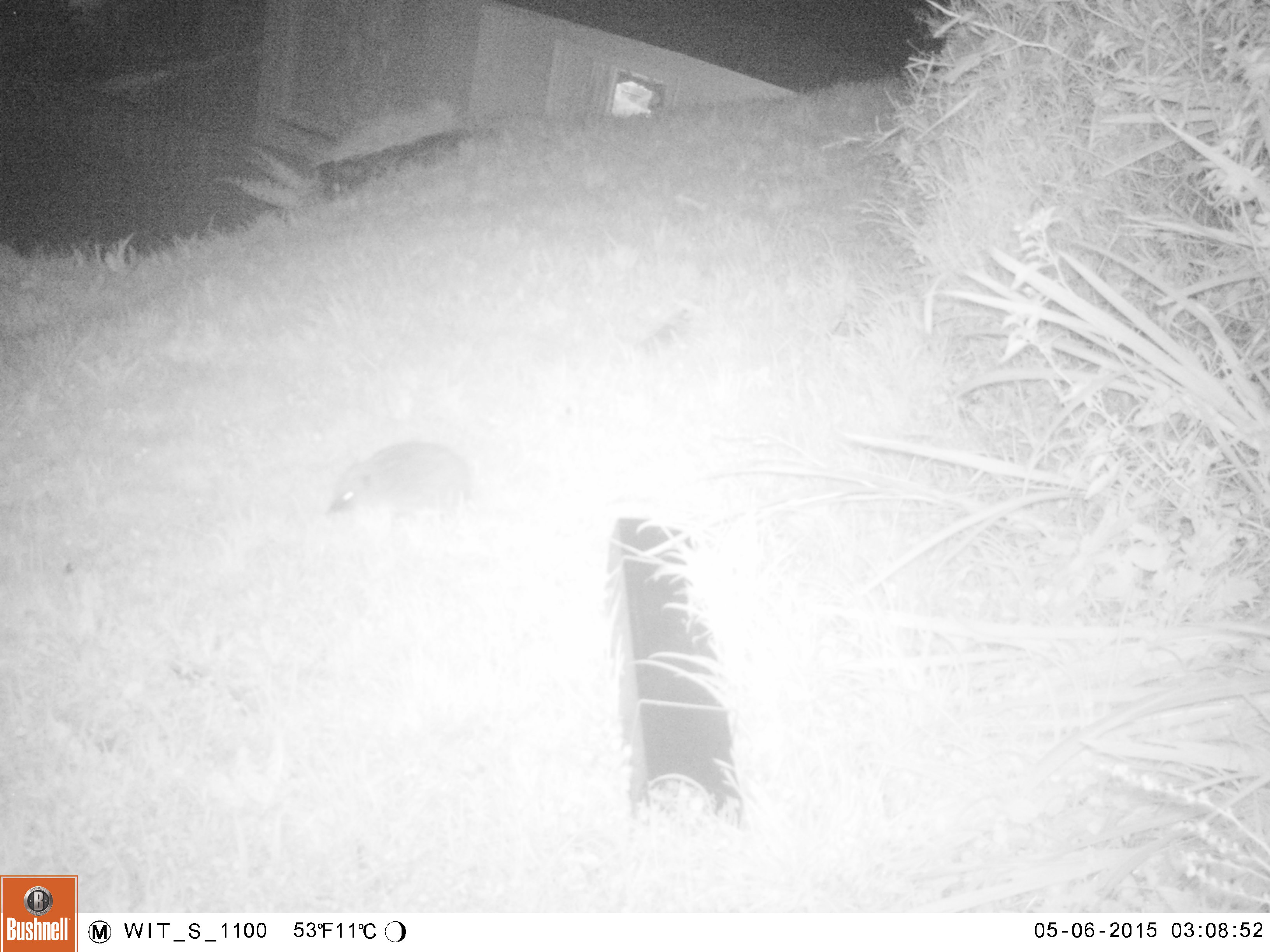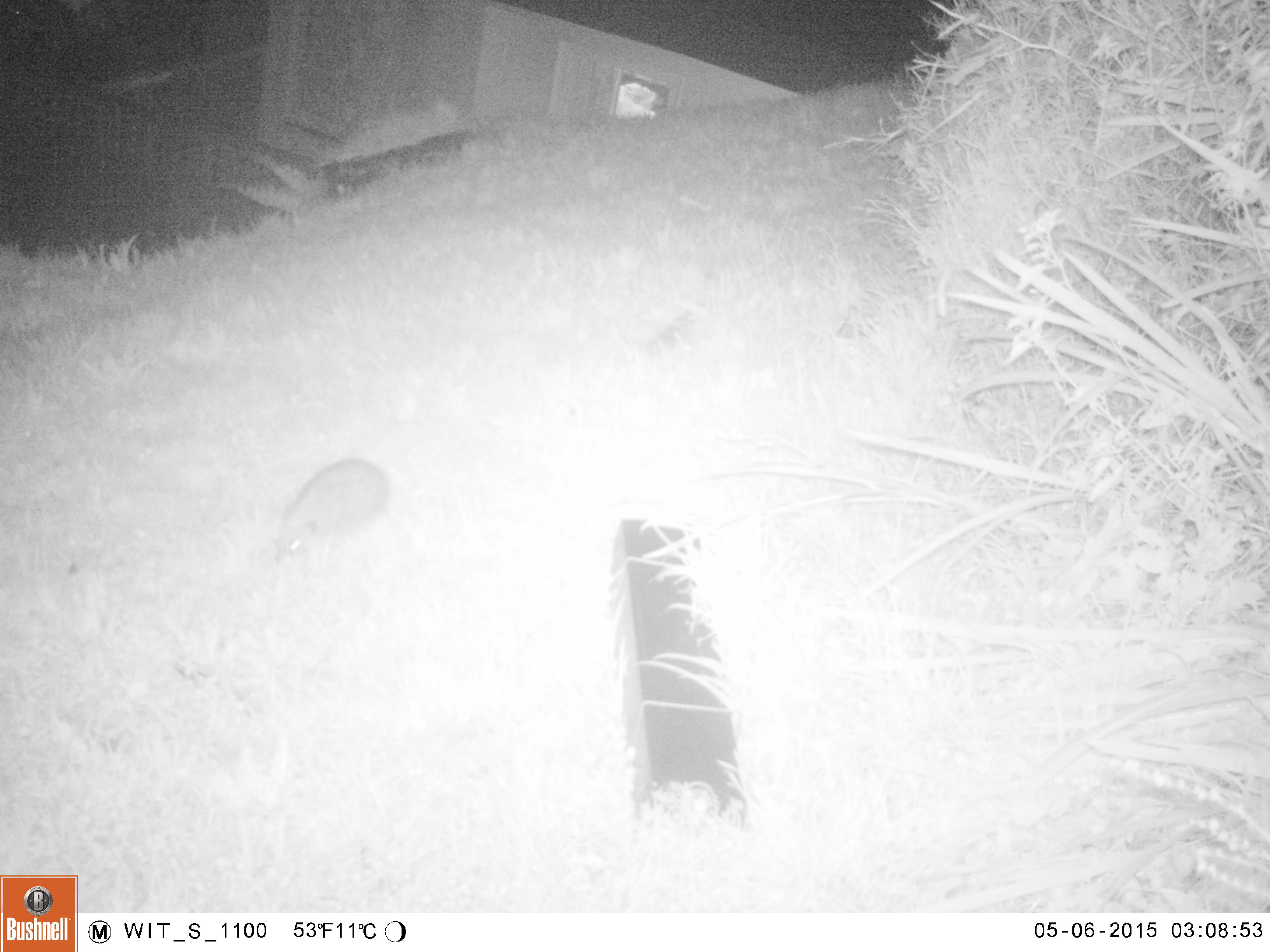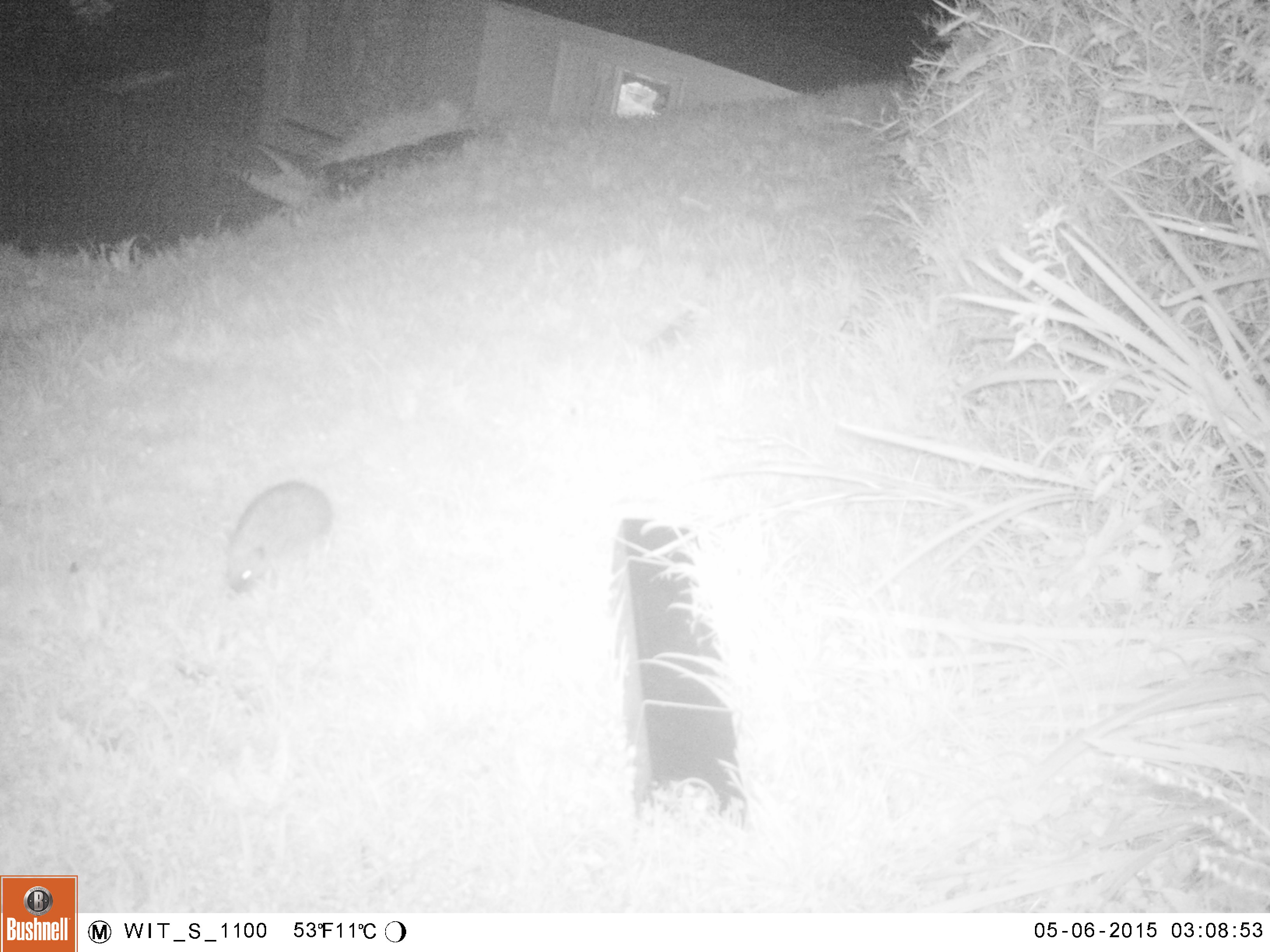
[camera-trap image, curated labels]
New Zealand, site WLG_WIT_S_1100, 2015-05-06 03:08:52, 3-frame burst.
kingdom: Animalia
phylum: Chordata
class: Mammalia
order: Eulipotyphla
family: Erinaceidae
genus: Erinaceus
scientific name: Erinaceus europaeus europaeus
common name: european hedgehog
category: hedgehog